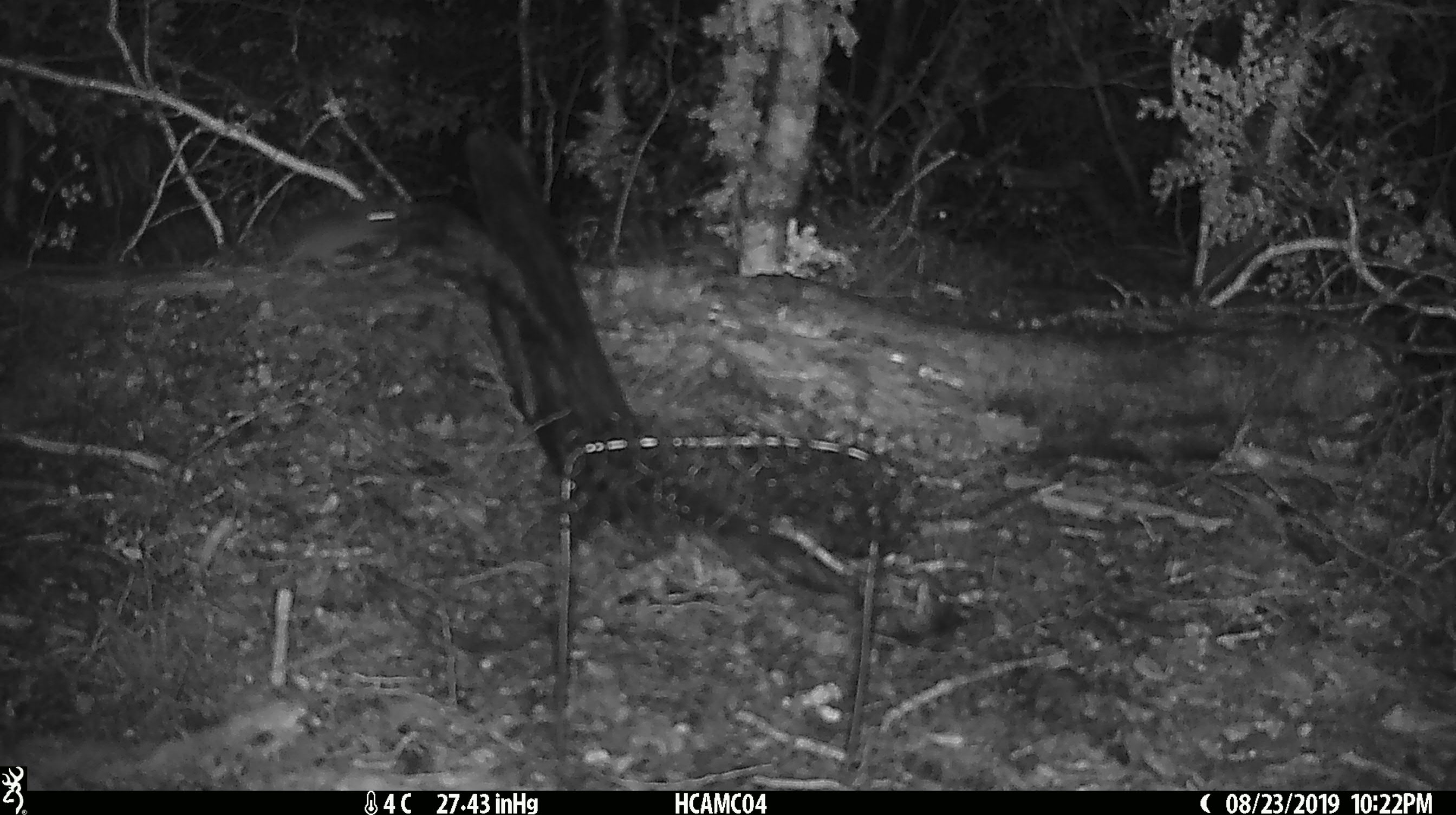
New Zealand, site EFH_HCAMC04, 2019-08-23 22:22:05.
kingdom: Animalia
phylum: Chordata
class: Mammalia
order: Rodentia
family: Muridae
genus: Mus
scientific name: Mus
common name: mouse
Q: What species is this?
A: Mouse (Mus).